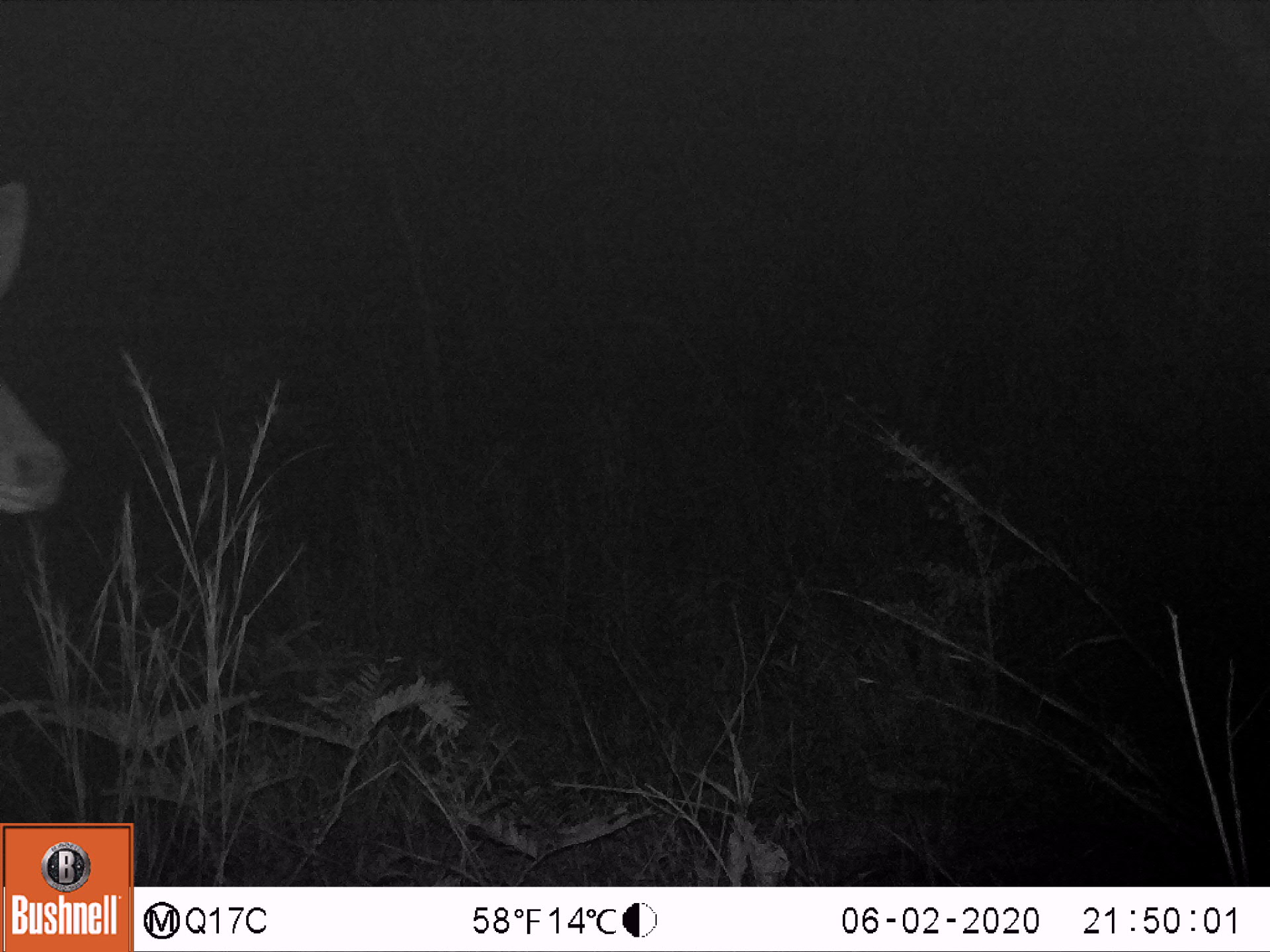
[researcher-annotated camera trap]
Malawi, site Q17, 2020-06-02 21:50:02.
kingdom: Animalia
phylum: Chordata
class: Mammalia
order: Artiodactyla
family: Bovidae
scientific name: Antilopinae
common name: small antelope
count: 1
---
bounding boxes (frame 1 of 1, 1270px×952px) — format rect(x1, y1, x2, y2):
small antelope: rect(0, 156, 110, 551)